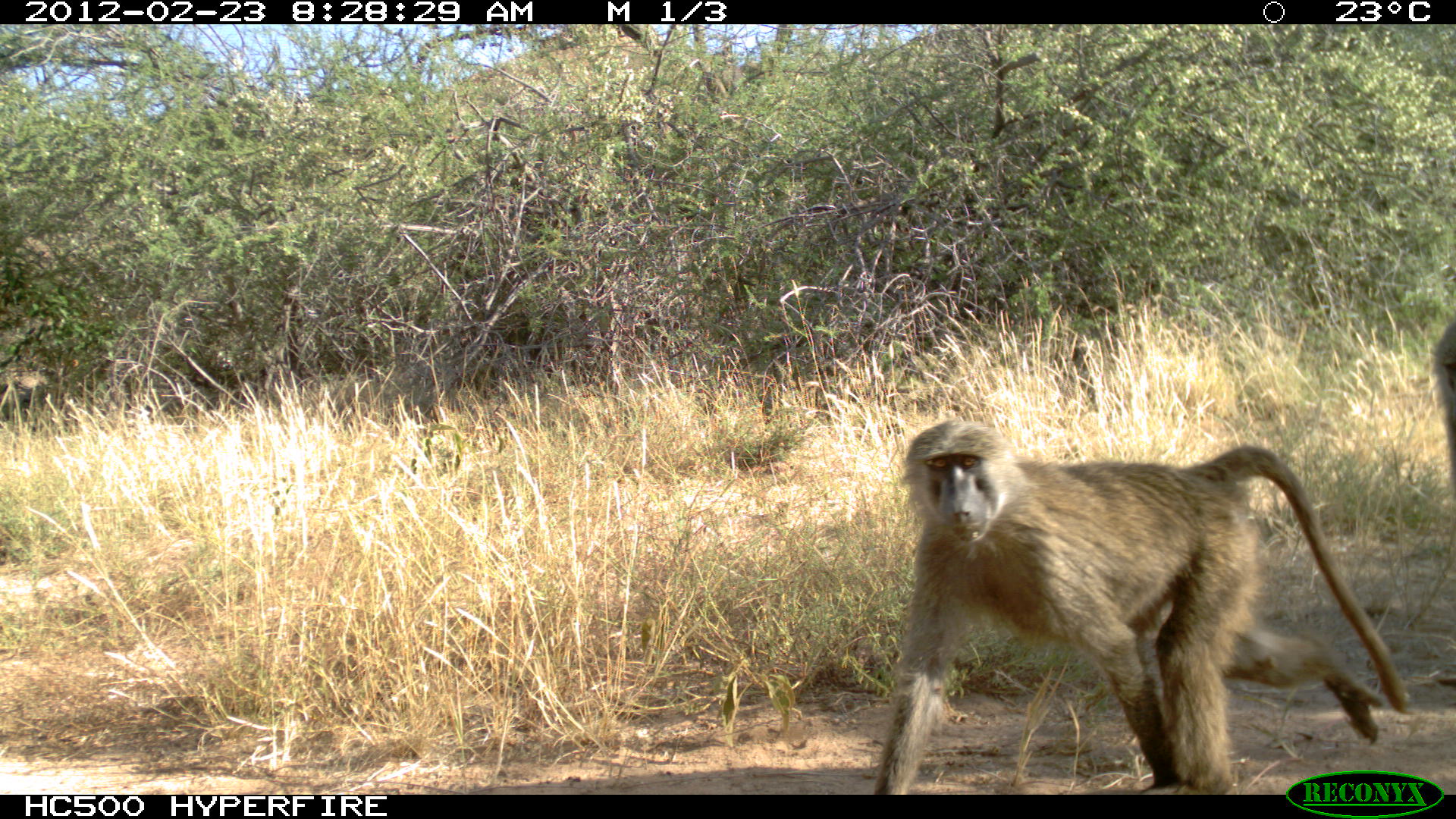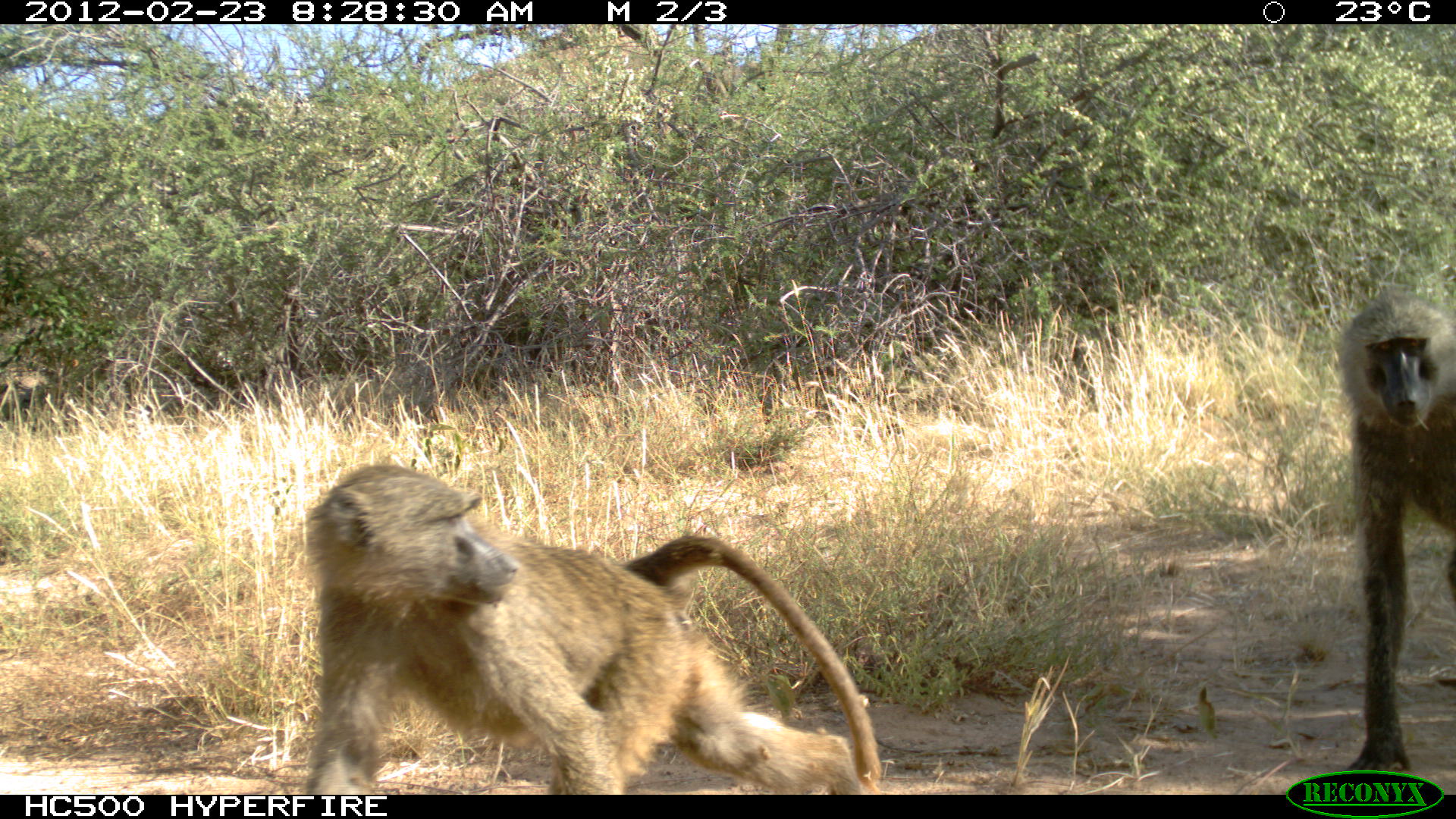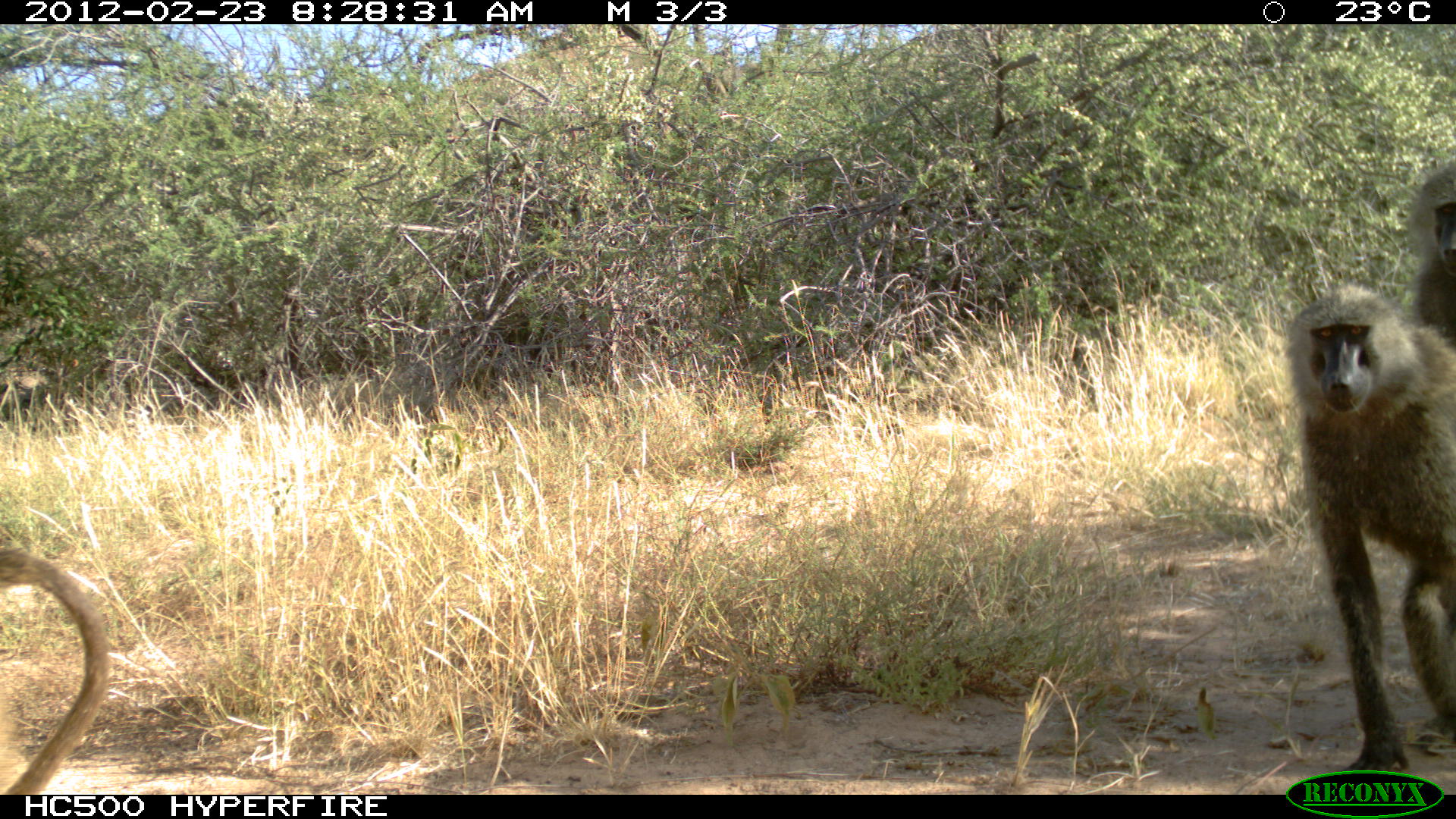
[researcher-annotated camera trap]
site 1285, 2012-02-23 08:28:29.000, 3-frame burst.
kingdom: Animalia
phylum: Chordata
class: Mammalia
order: Primates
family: Cercopithecidae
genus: Papio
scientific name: Papio anubis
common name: olive baboon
Papio anubis (olive baboon), count 2.